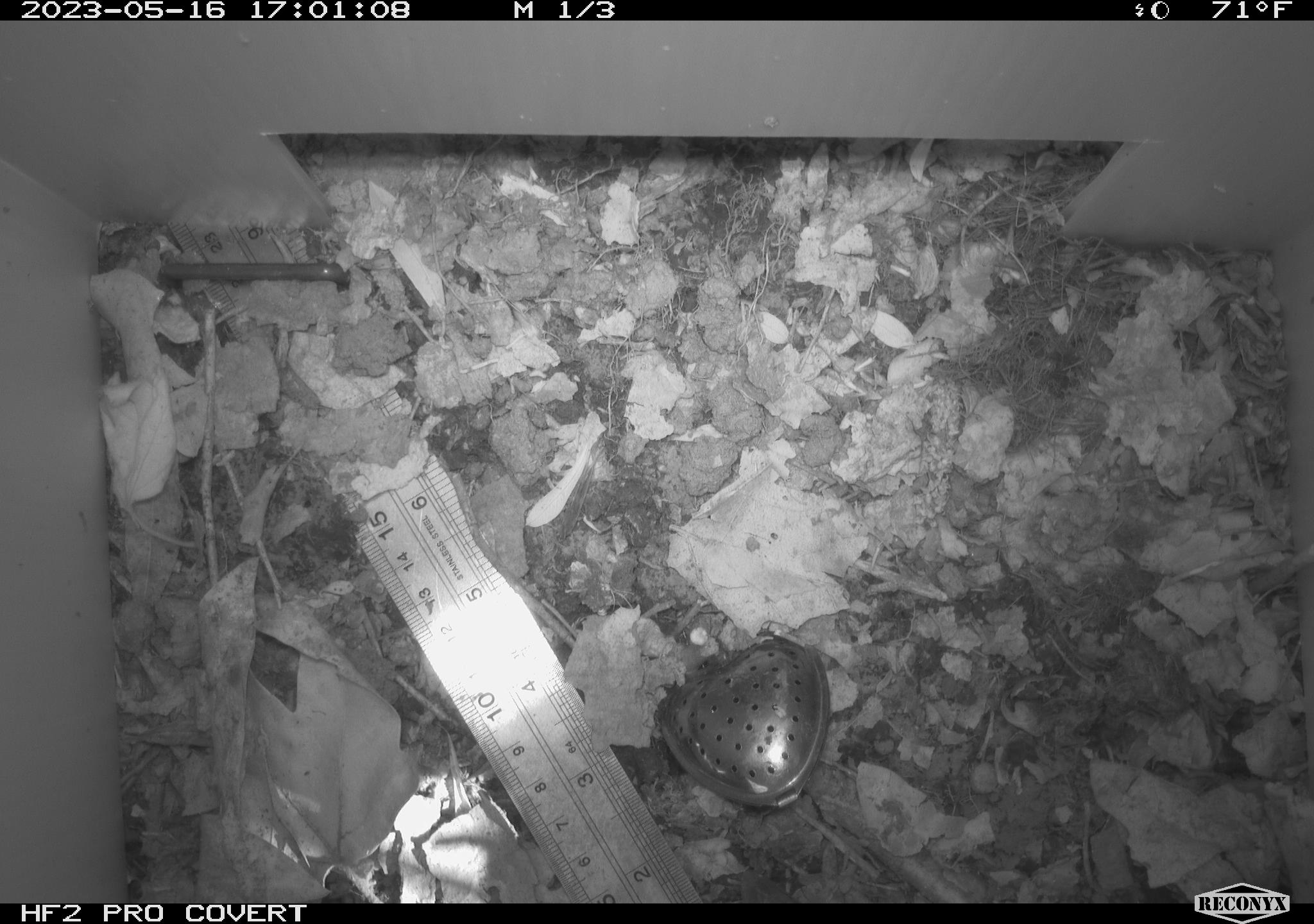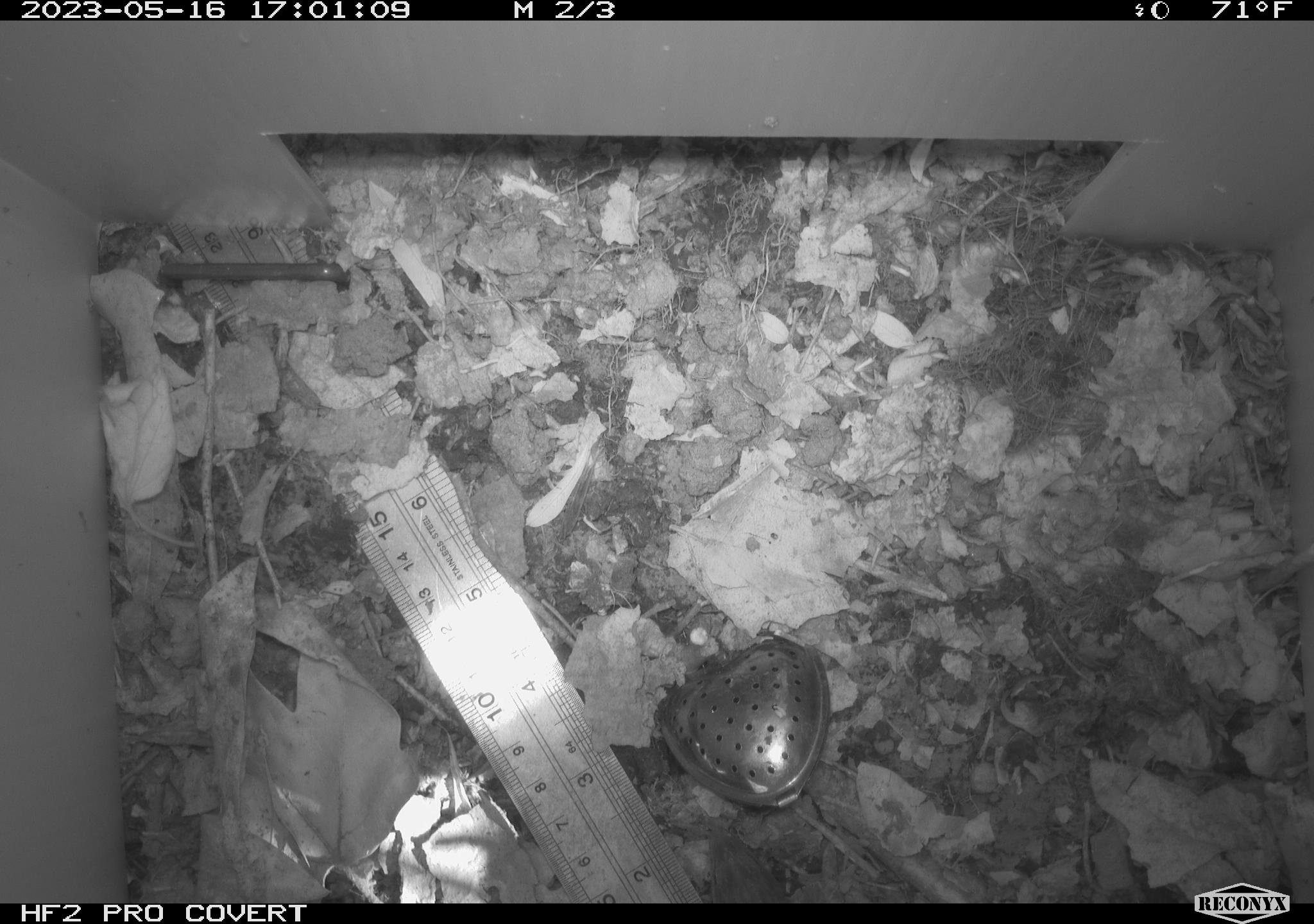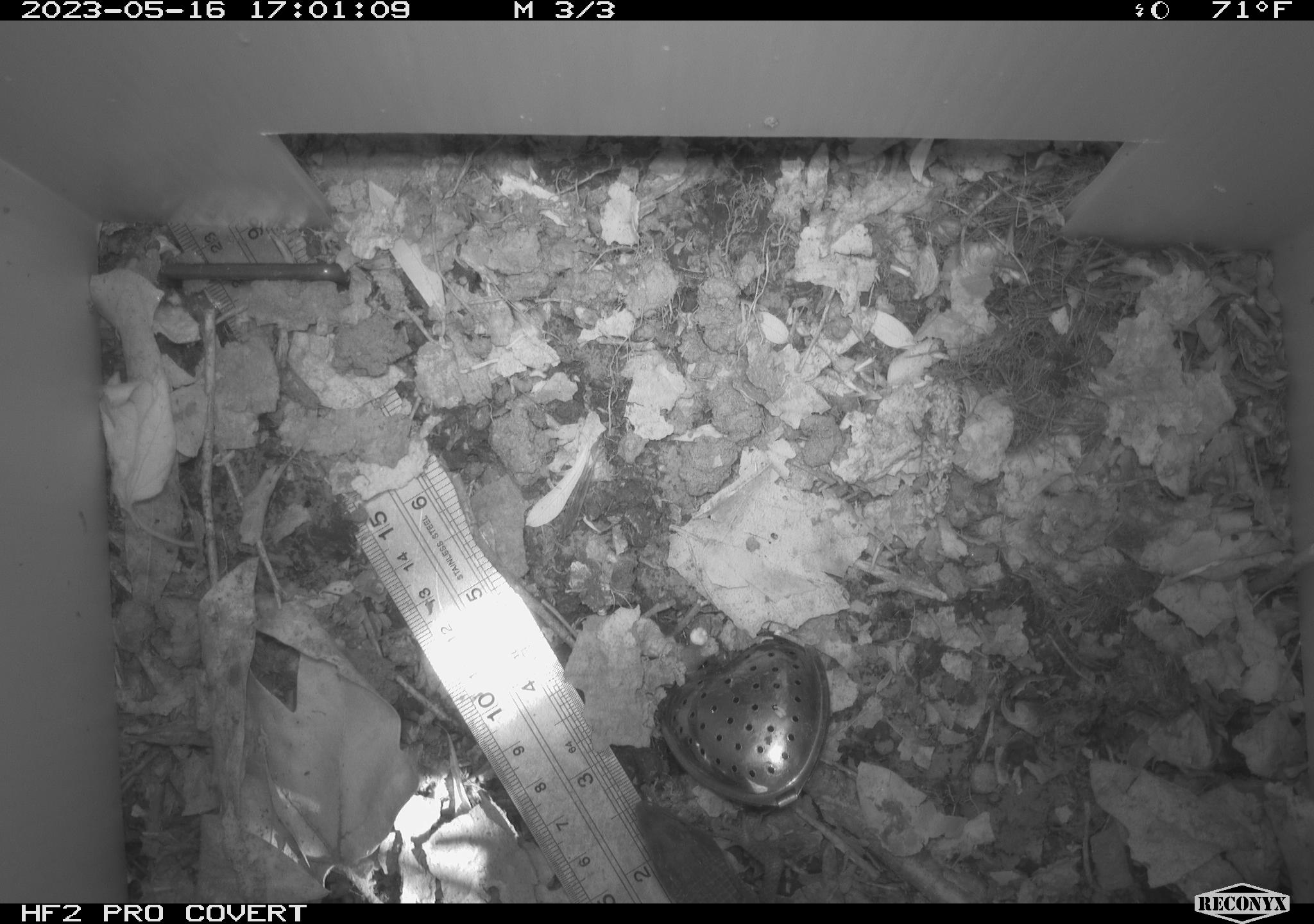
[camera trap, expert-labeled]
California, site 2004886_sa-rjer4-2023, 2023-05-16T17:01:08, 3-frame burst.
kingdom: Animalia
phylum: Chordata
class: Reptilia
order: Squamata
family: Anguidae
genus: Elgaria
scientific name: Elgaria multicarinata webbii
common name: san diego alligator lizard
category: woodland alligator lizard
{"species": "woodland alligator lizard (san diego alligator lizard) (Elgaria multicarinata webbii)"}